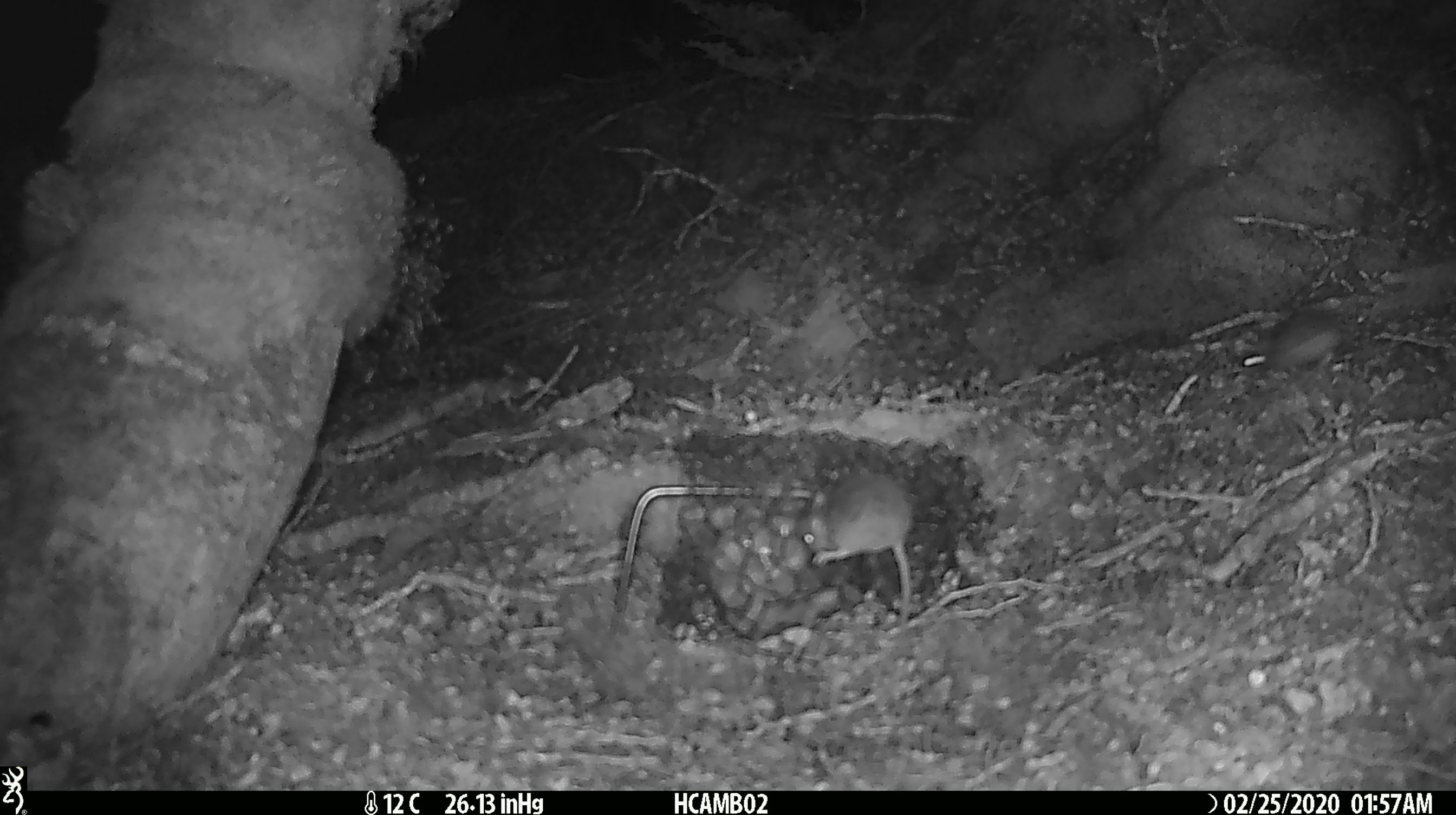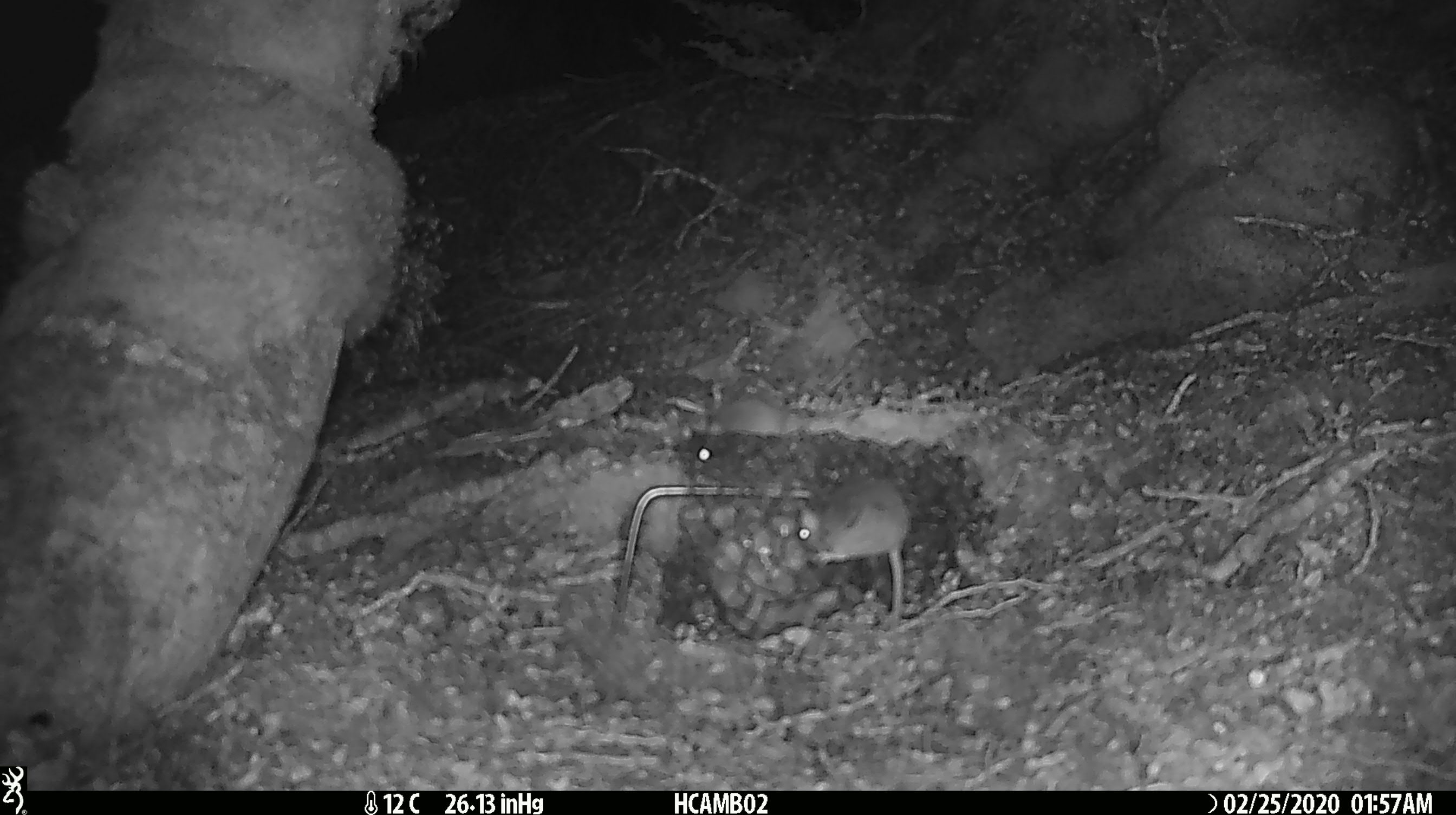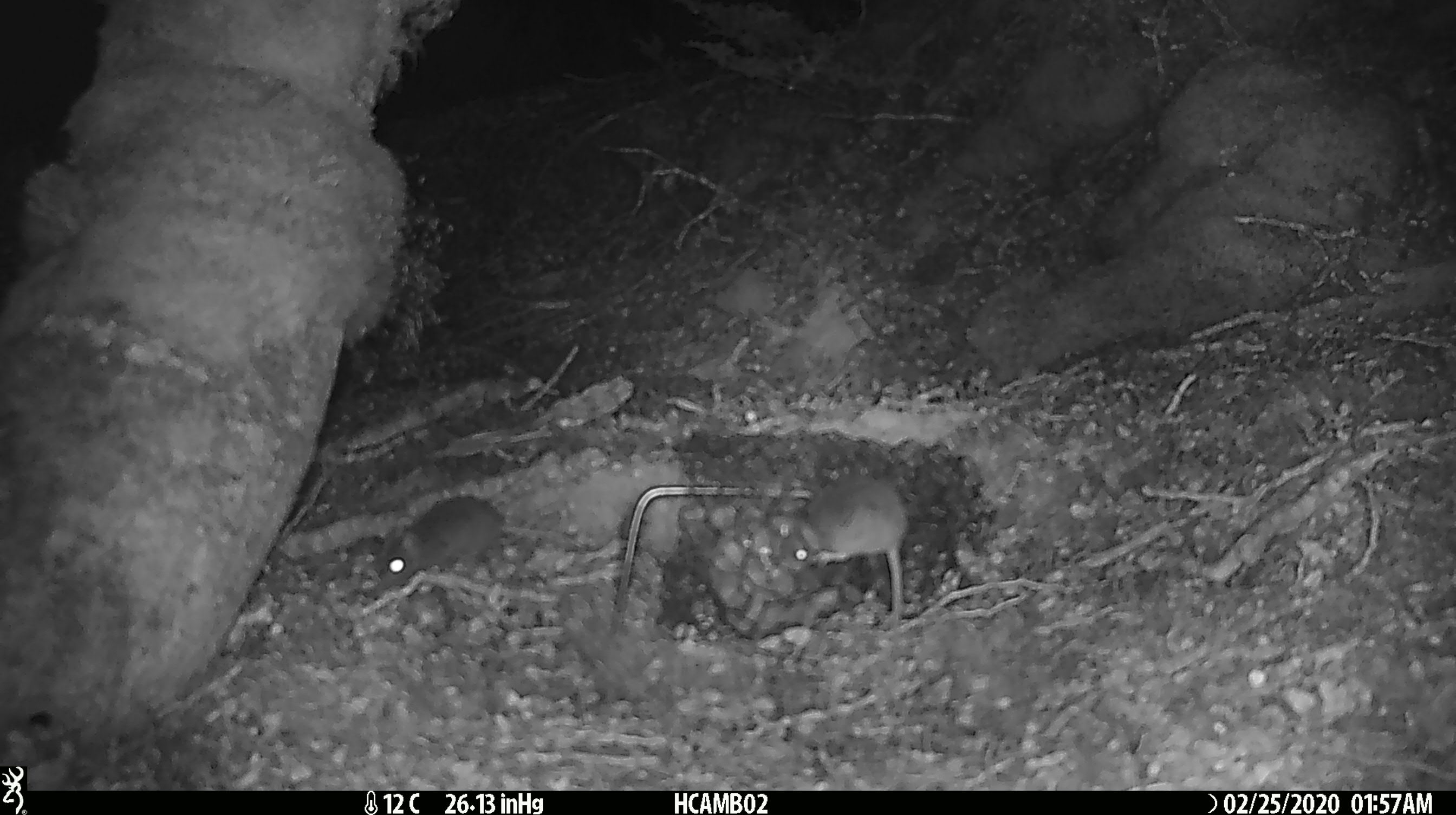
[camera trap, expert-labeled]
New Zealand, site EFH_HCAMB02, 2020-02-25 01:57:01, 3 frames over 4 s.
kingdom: Animalia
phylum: Chordata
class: Mammalia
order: Rodentia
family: Muridae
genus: Mus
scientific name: Mus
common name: mouse